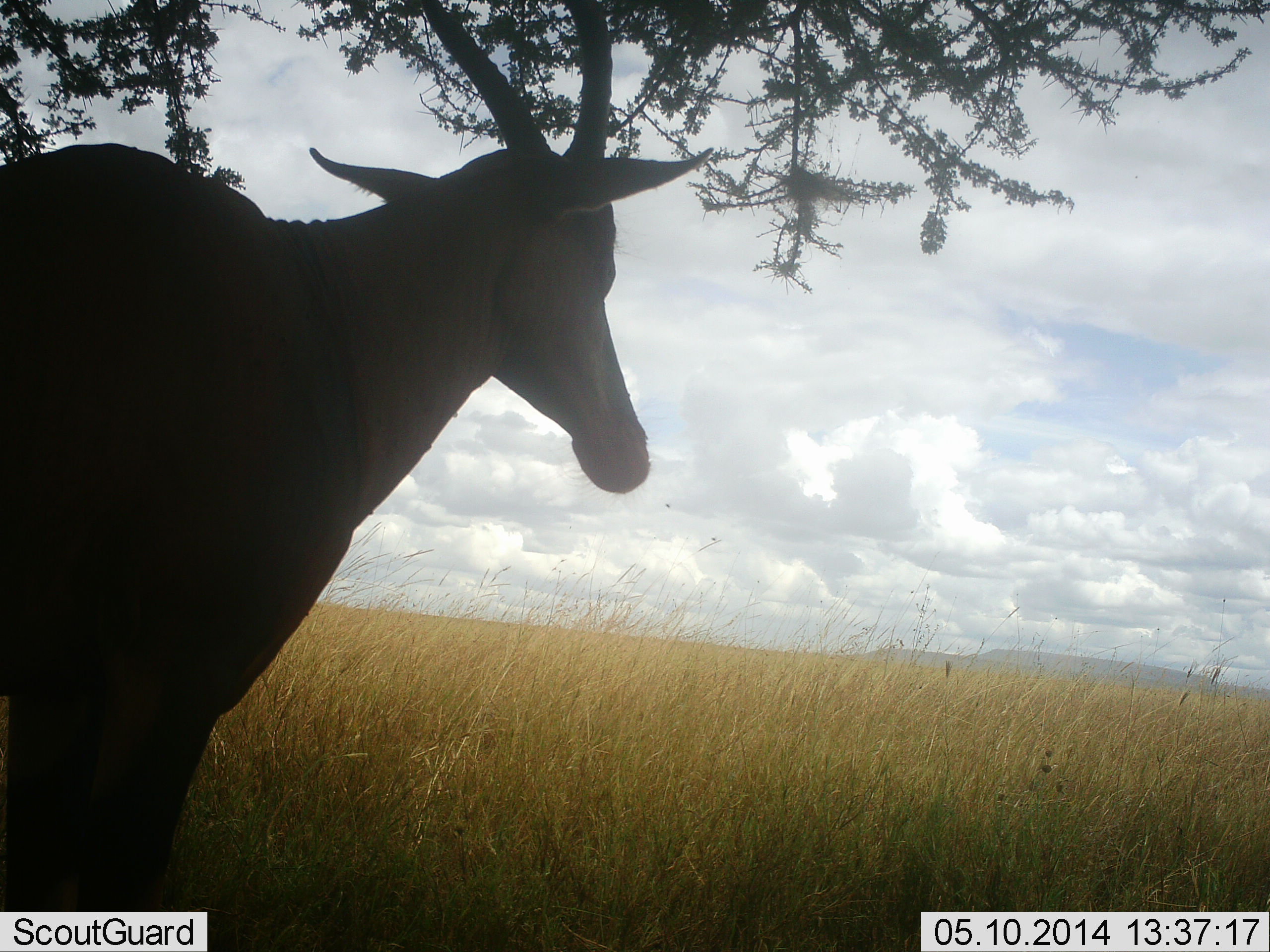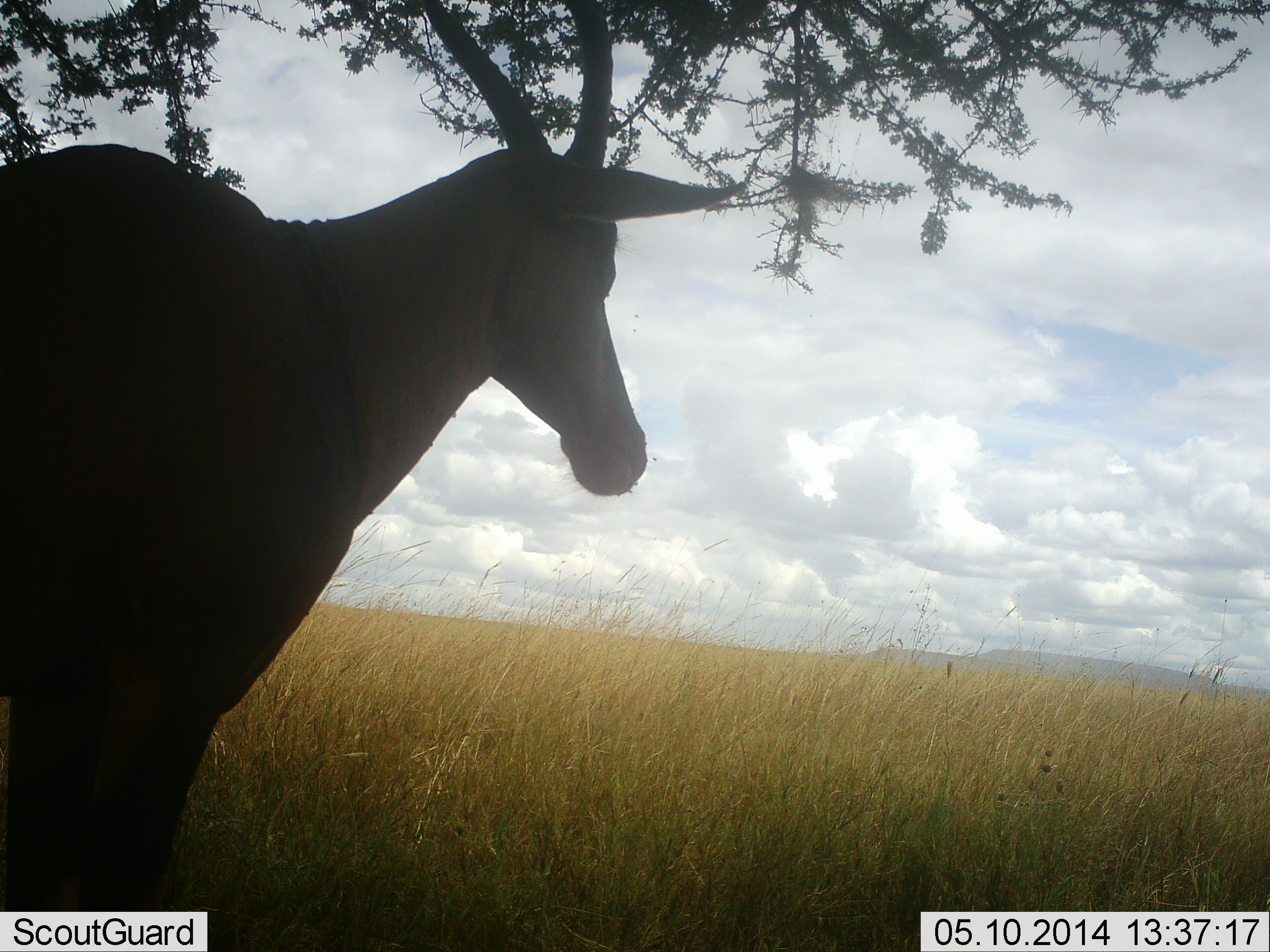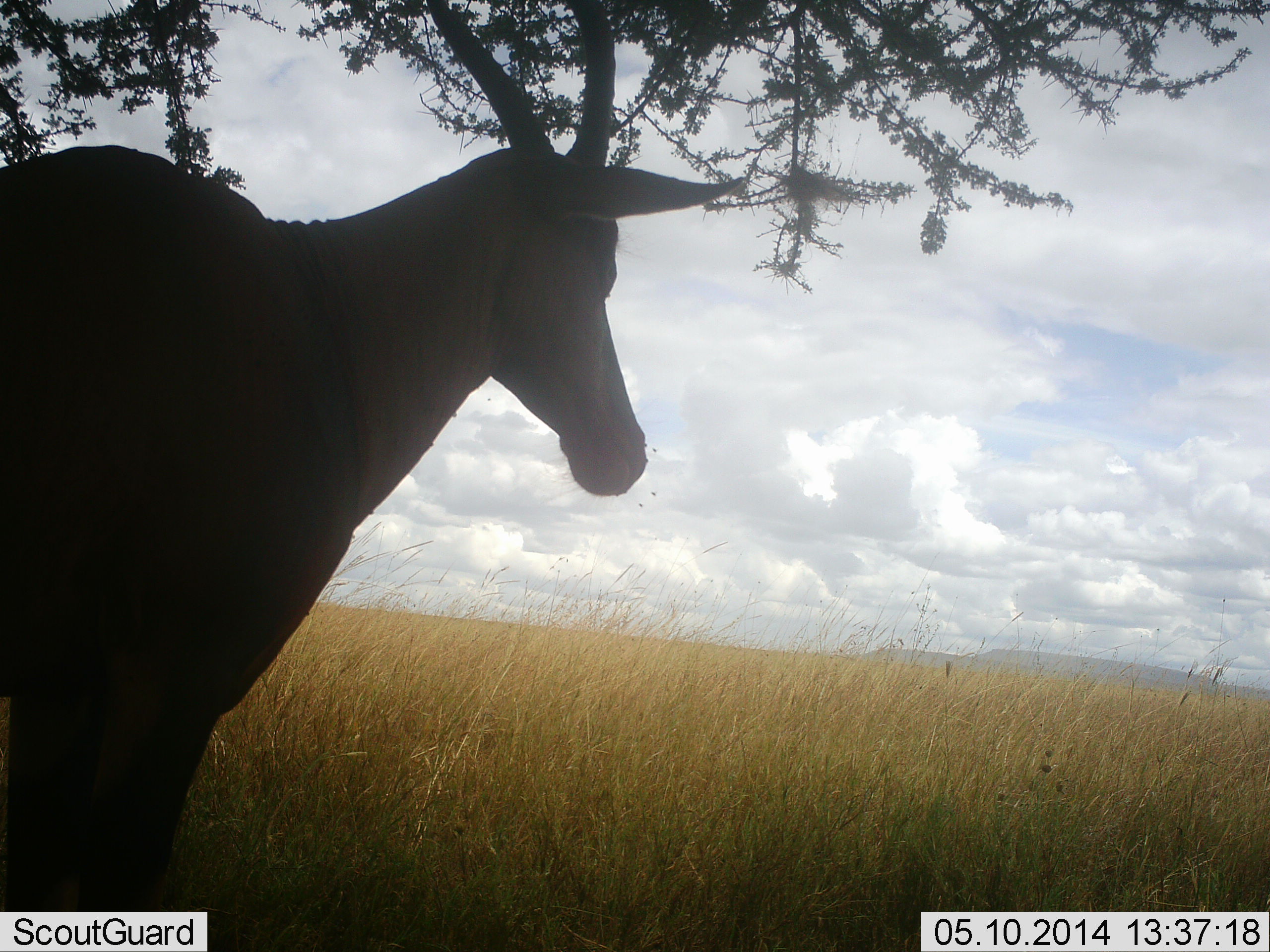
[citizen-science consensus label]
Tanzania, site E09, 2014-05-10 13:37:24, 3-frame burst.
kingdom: Animalia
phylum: Chordata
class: Mammalia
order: Artiodactyla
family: Bovidae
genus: Damaliscus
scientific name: Damaliscus lunatus jimela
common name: topi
Topi (Damaliscus lunatus jimela), count 1. Behavior (volunteer vote fractions): standing 100%, resting 0%, moving 0%, interacting 0%. Young present (vote fraction): 0%. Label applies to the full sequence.